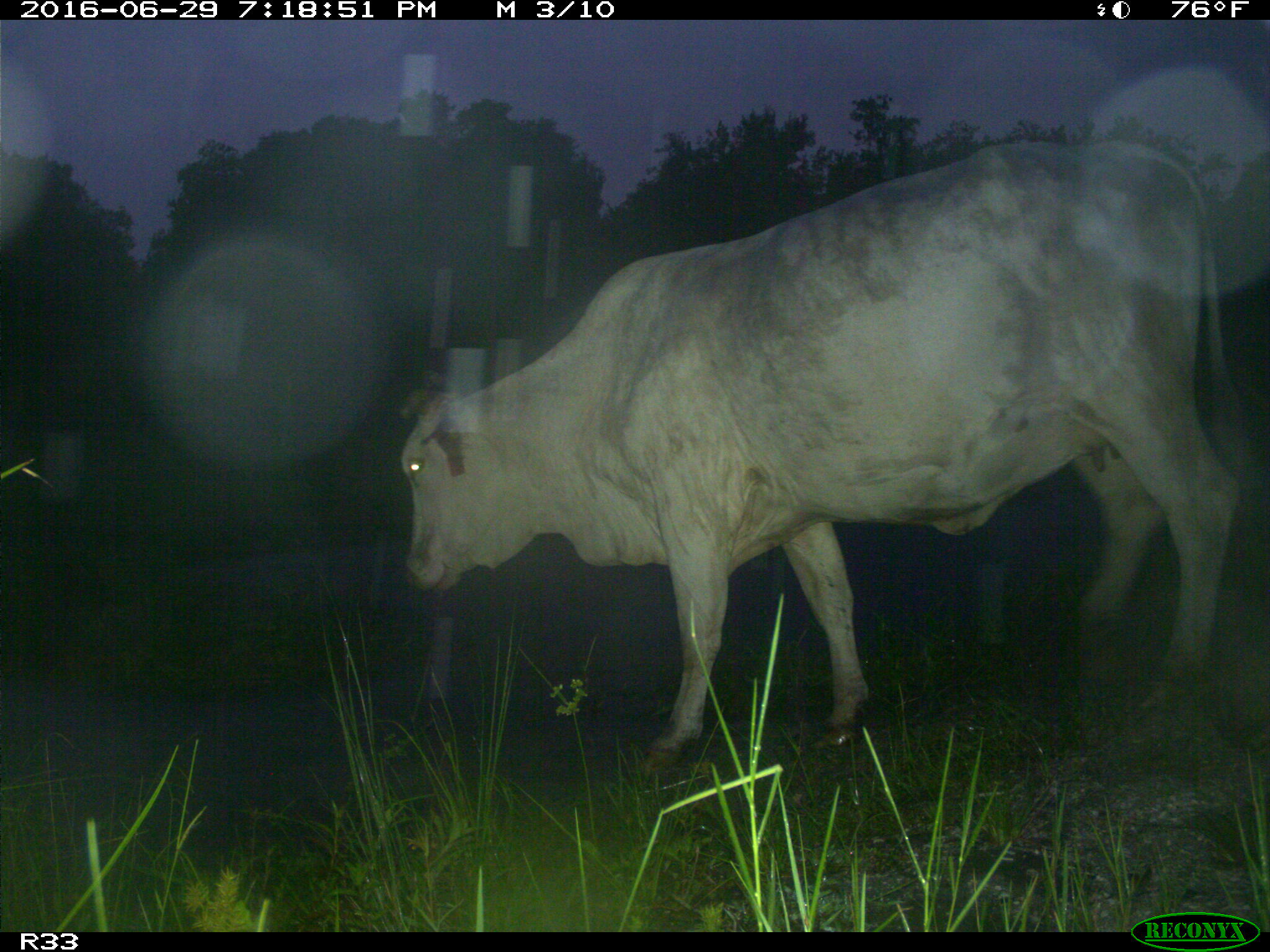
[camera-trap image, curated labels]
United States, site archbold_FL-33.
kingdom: Animalia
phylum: Chordata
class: Mammalia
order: Artiodactyla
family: Bovidae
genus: Bos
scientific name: Bos taurus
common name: domestic cow